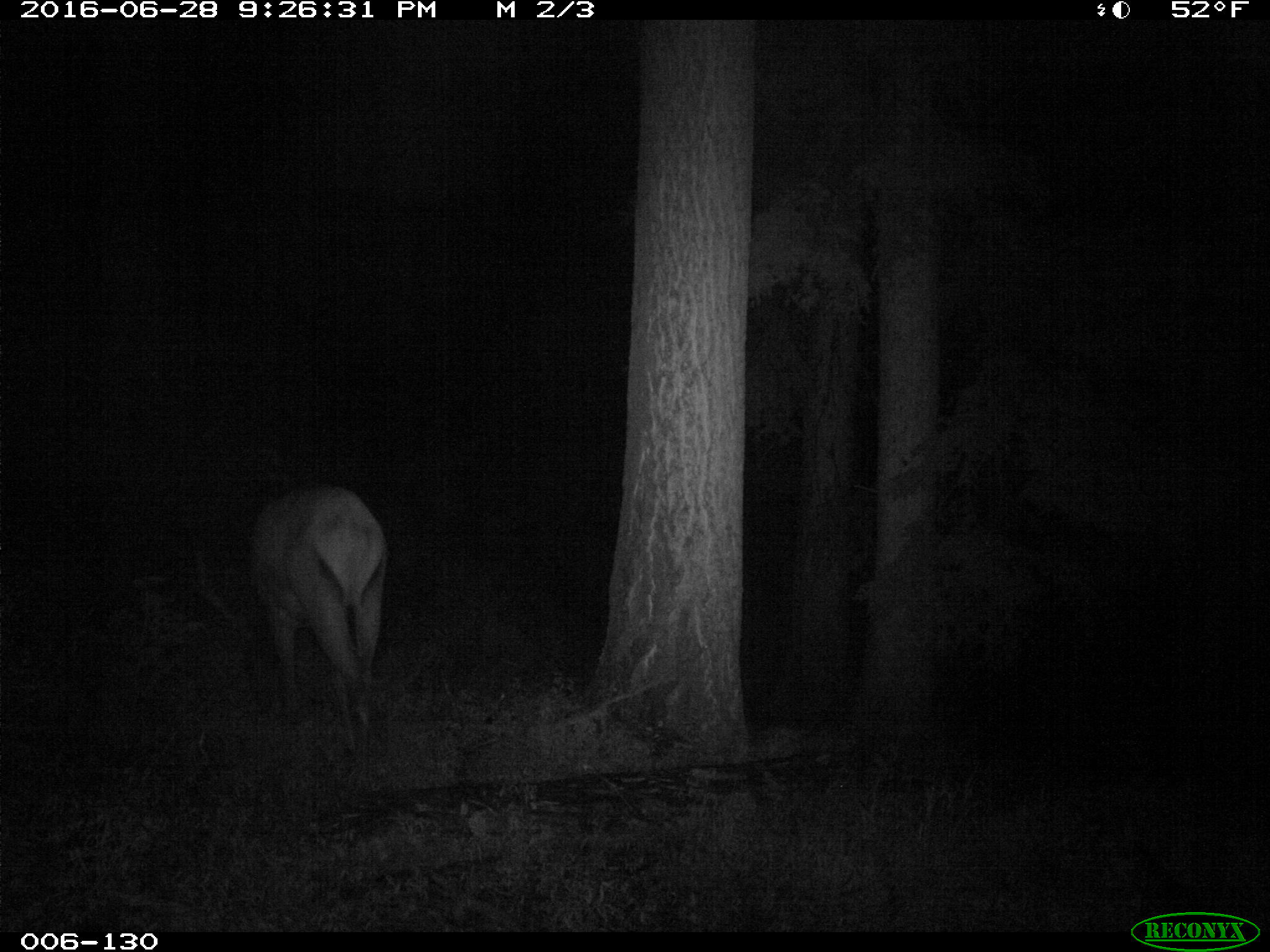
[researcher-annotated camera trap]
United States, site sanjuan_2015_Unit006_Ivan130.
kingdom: Animalia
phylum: Chordata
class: Mammalia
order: Artiodactyla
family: Cervidae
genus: Cervus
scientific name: Cervus elaphus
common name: red deer